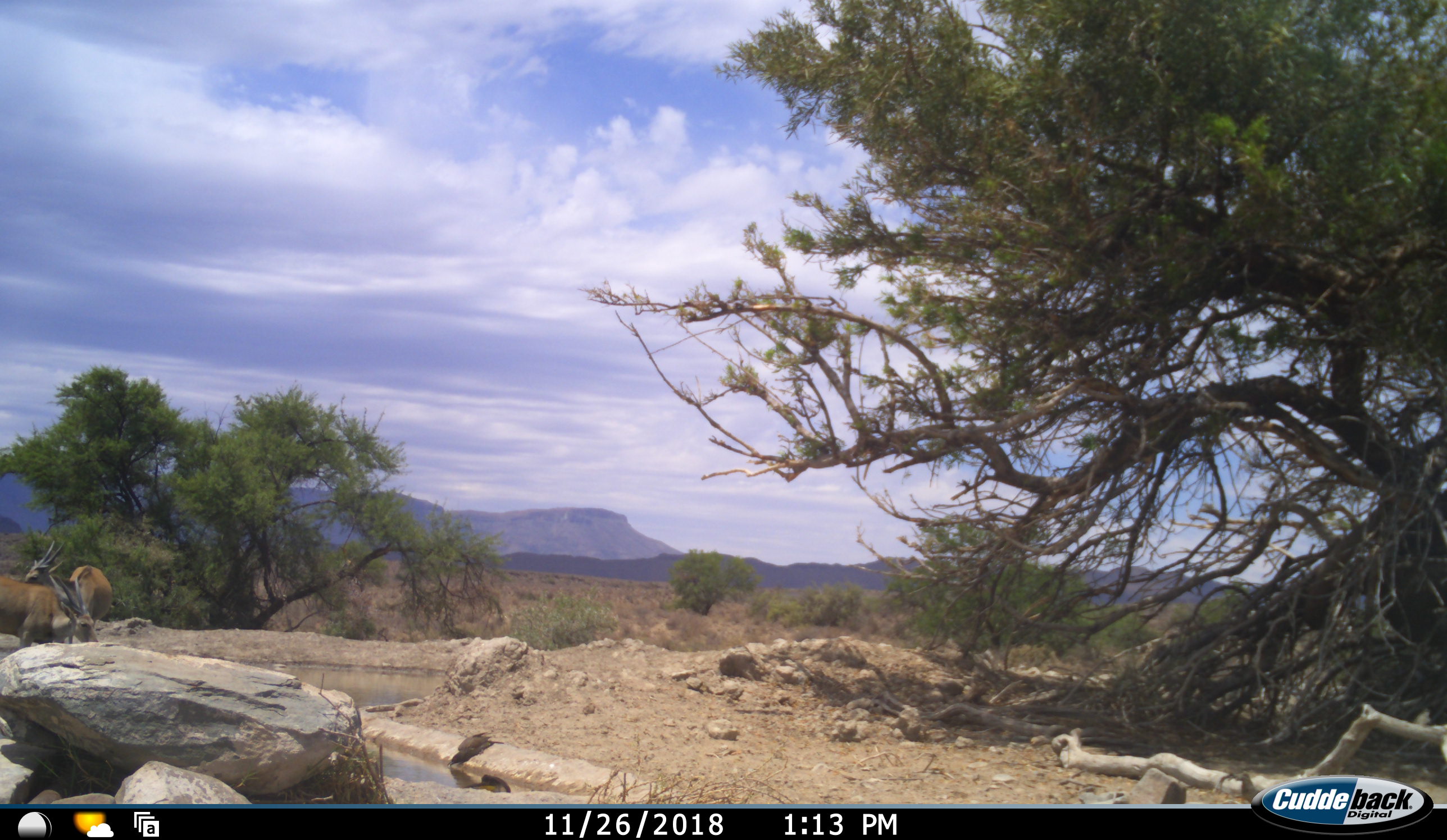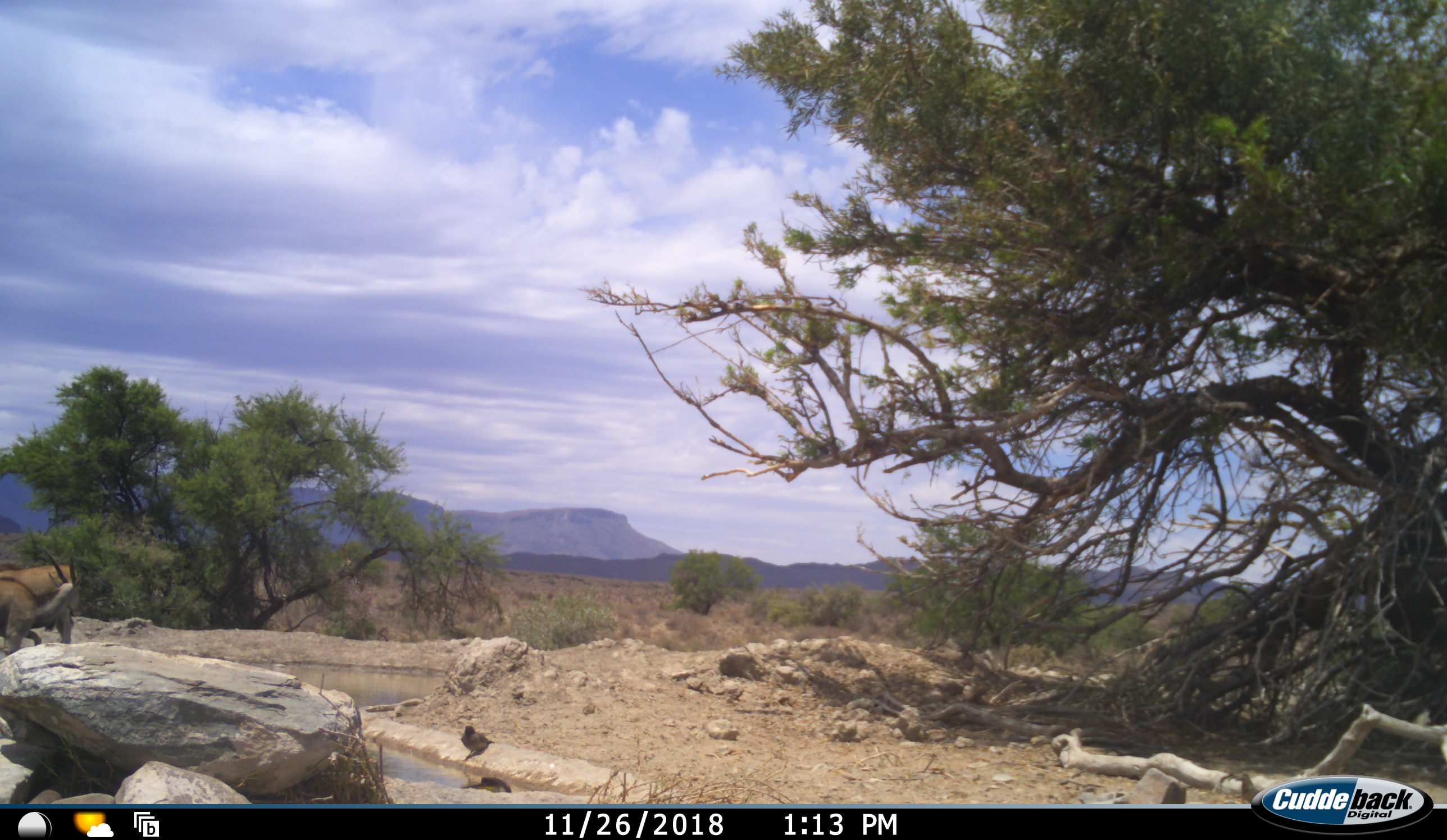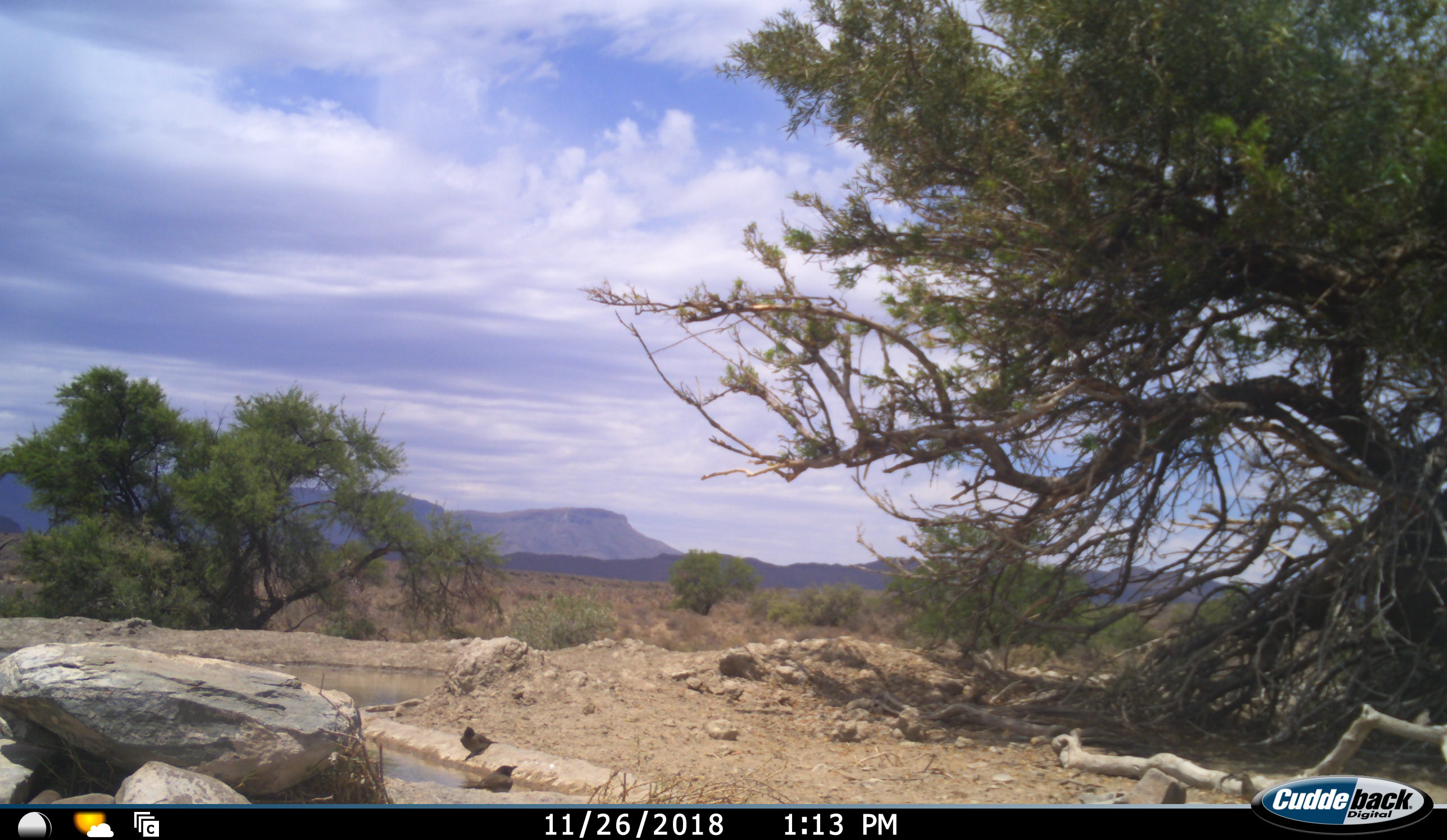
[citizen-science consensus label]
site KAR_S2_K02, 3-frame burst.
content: unidentified animal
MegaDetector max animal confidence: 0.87